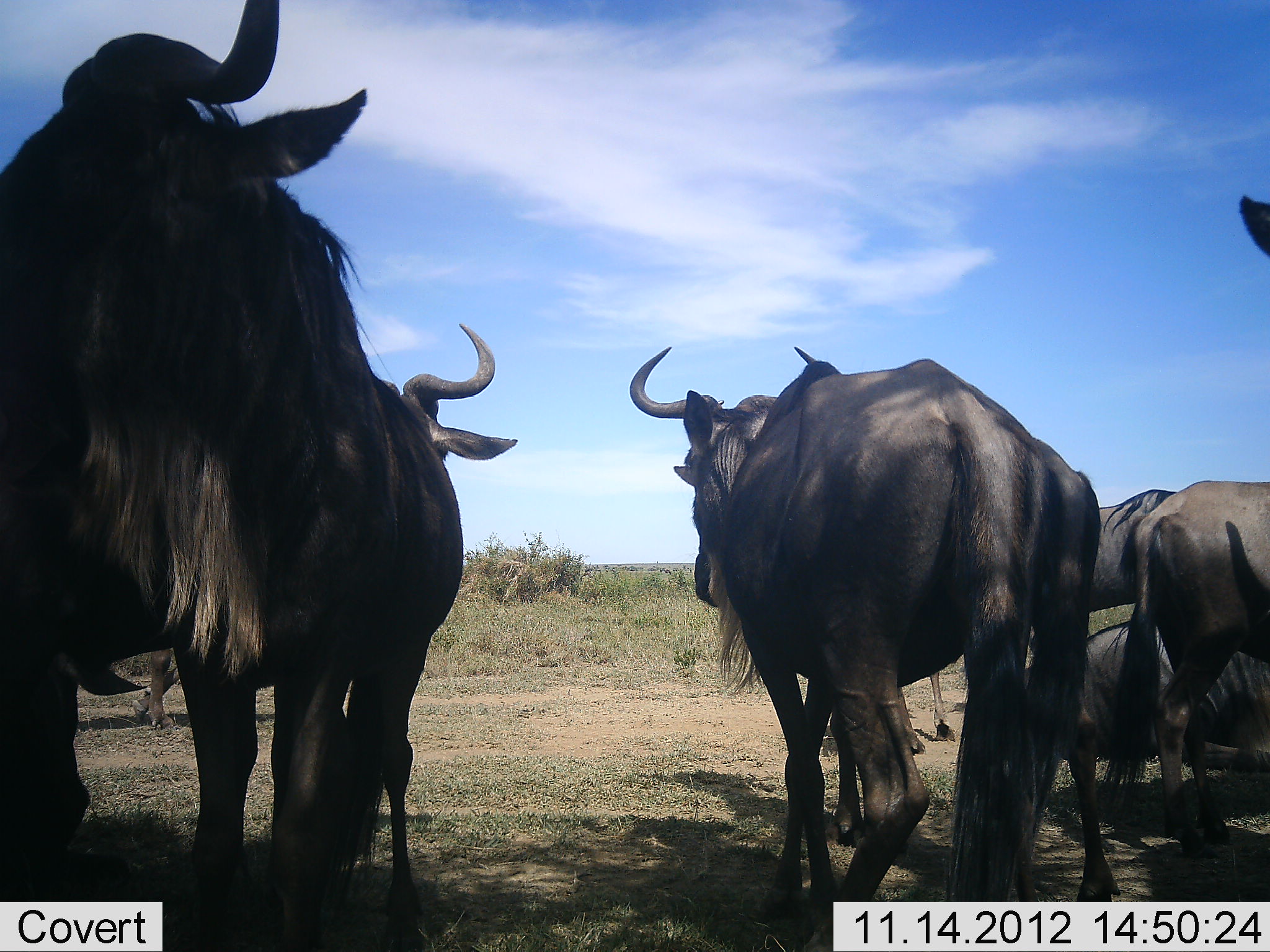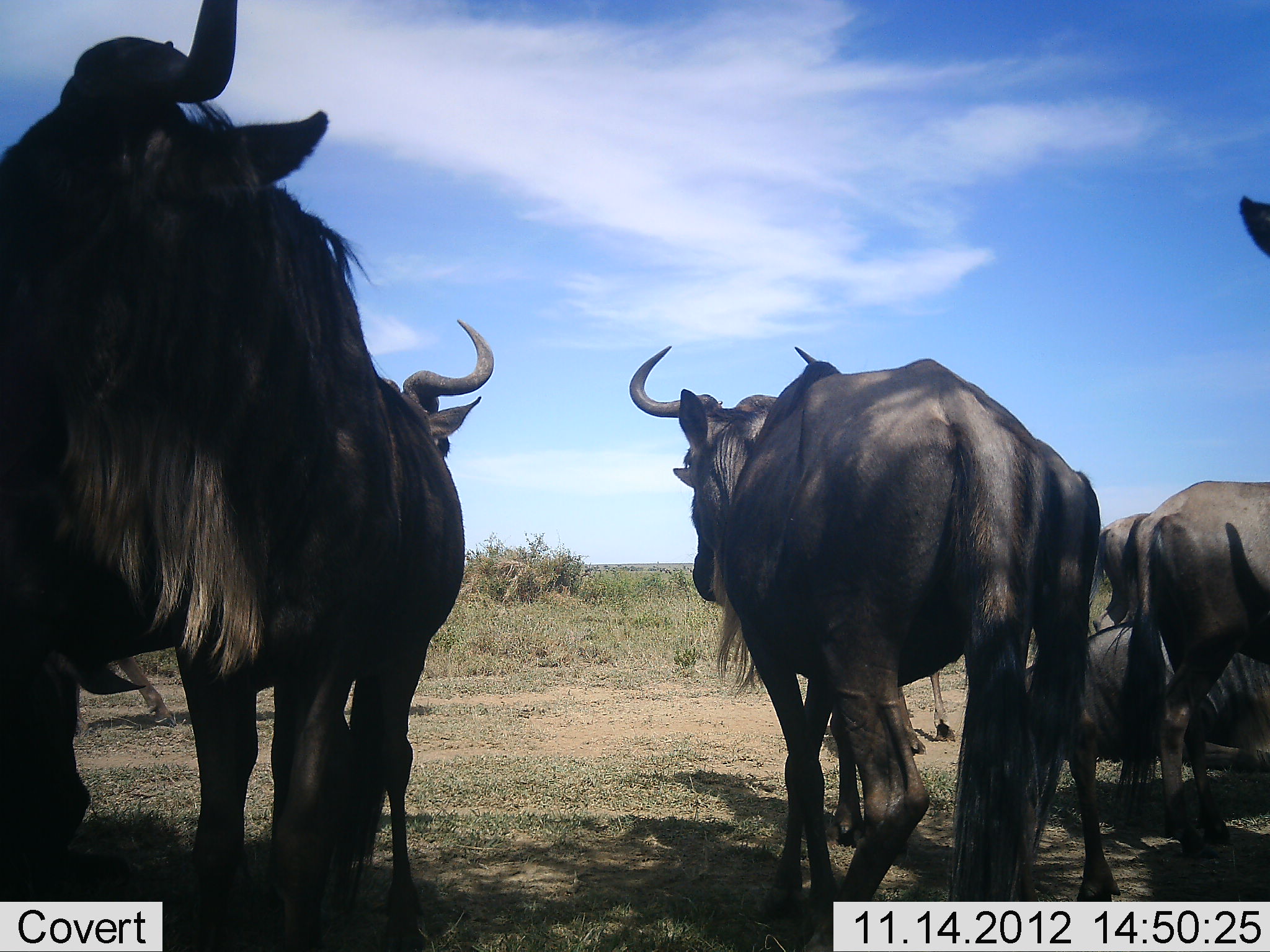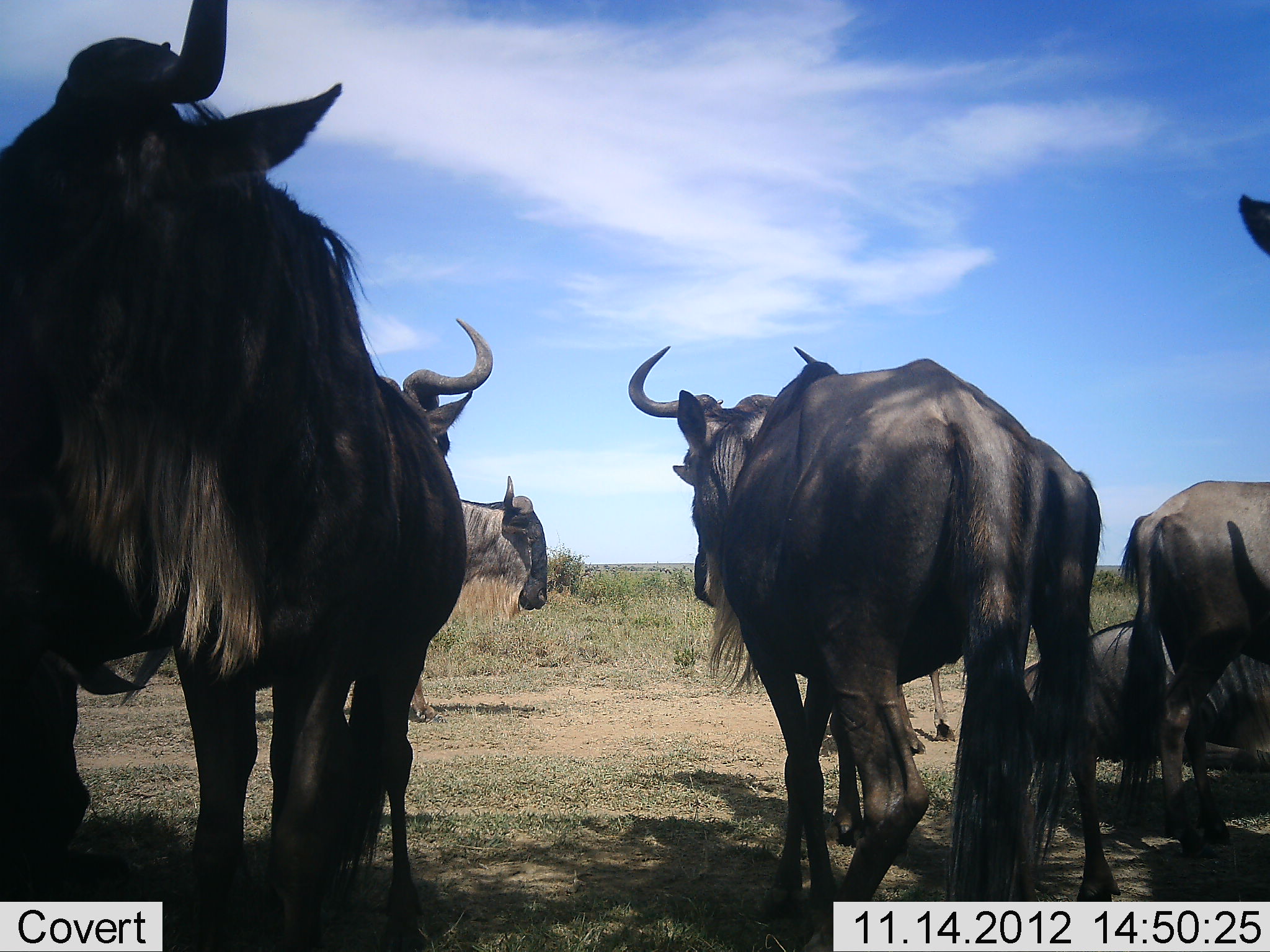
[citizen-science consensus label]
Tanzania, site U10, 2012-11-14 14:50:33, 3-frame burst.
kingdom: Animalia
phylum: Chordata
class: Mammalia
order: Artiodactyla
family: Bovidae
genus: Connochaetes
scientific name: Connochaetes taurinus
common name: blue wildebeest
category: wildebeest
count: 7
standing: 90%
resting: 60%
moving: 40%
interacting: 10%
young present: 10%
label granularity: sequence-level